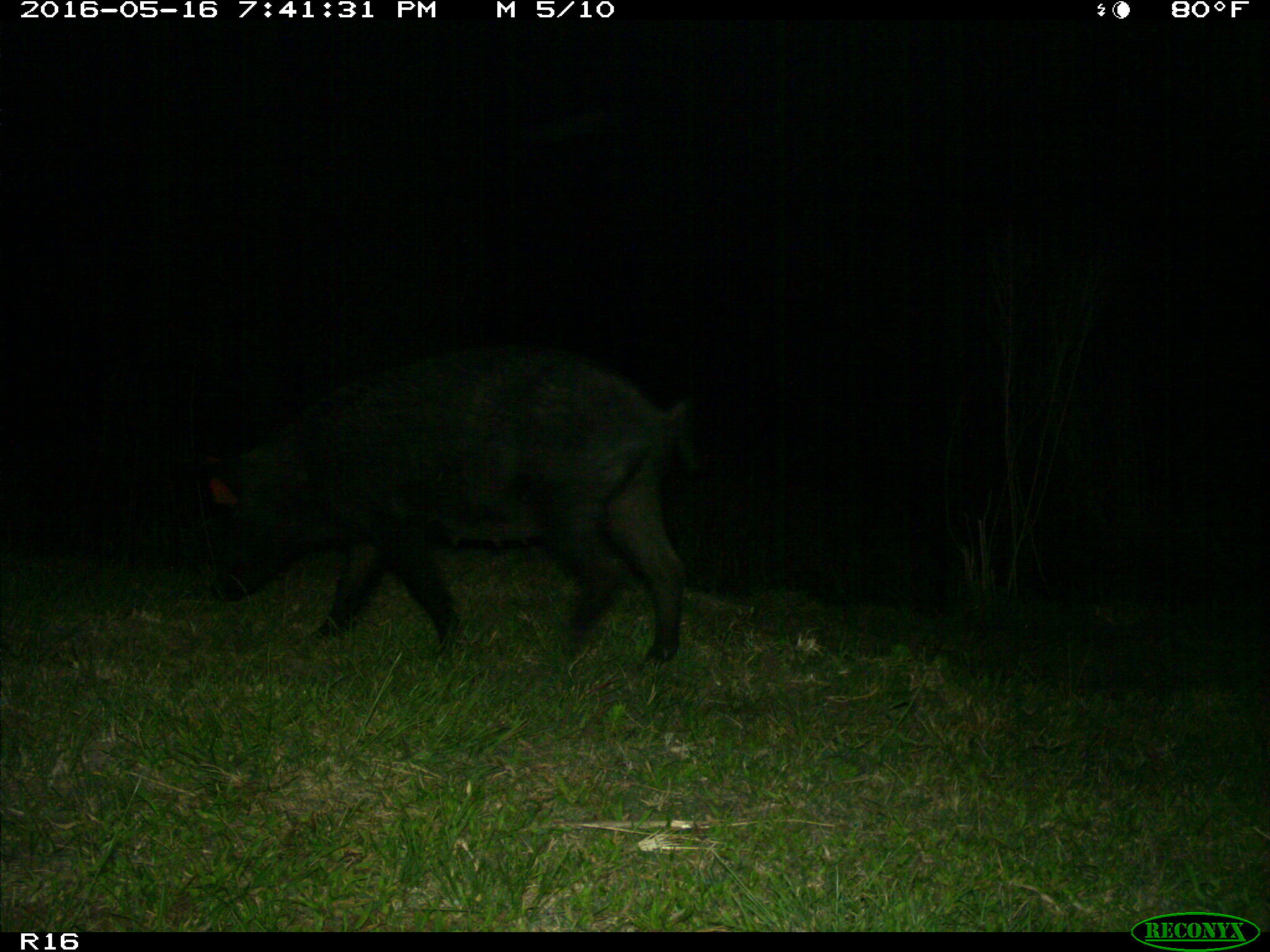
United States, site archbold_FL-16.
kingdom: Animalia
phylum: Chordata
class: Mammalia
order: Artiodactyla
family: Suidae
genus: Sus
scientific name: Sus scrofa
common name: wild boar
Sus scrofa (wild boar).